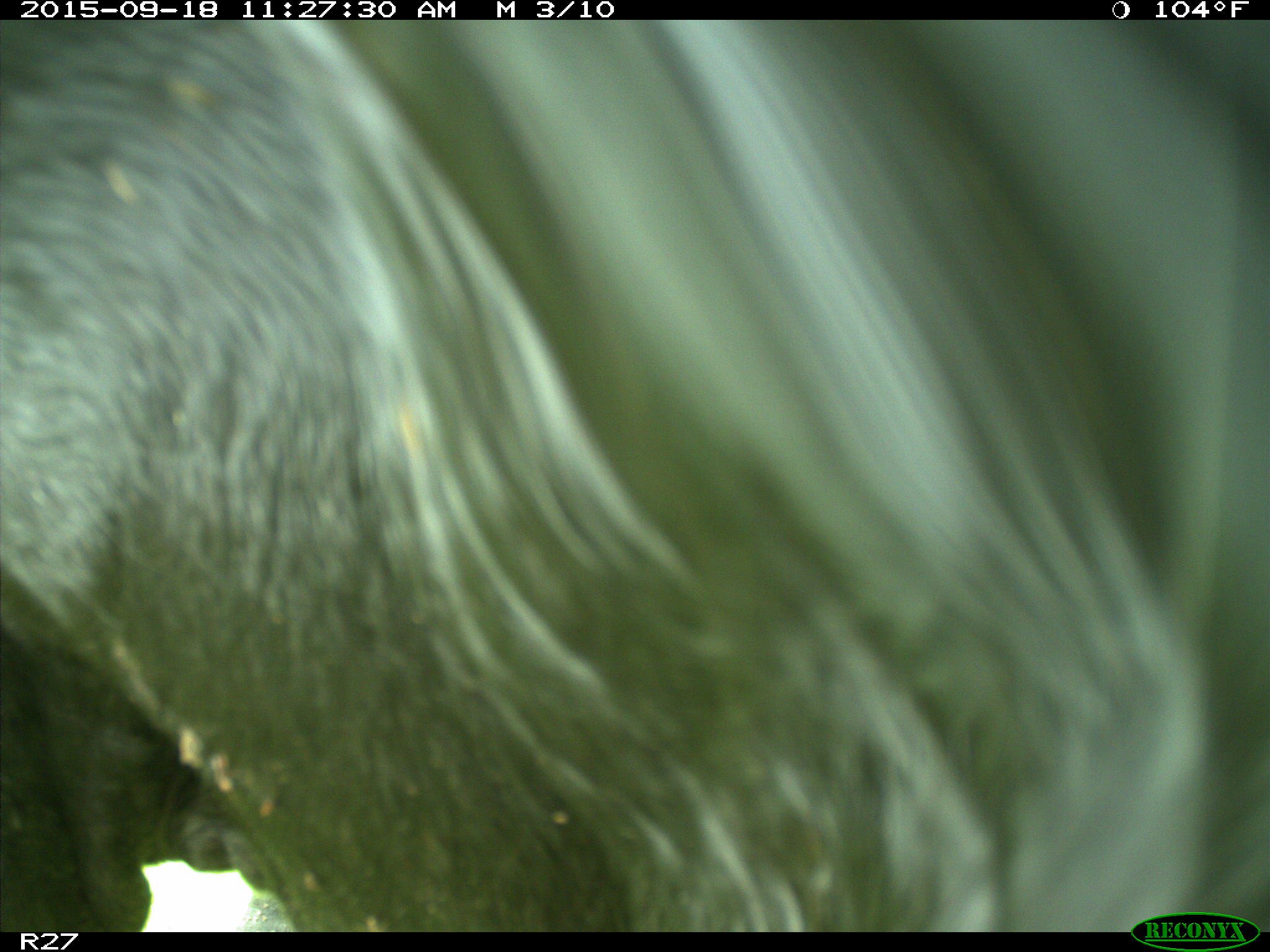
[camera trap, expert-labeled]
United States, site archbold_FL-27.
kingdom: Animalia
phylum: Chordata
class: Mammalia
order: Artiodactyla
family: Bovidae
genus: Bos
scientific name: Bos taurus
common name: domestic cow